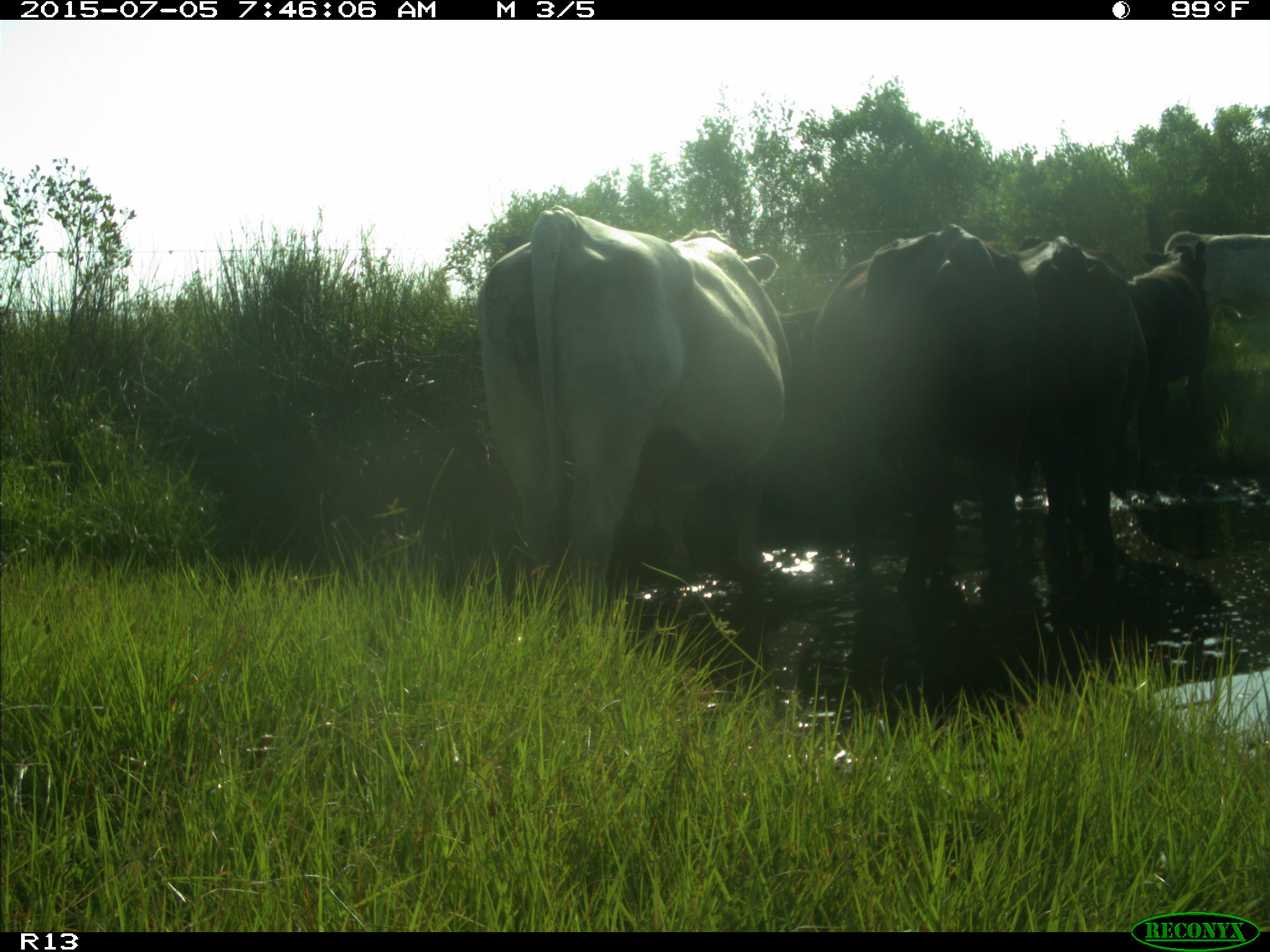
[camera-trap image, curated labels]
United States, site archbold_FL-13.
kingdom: Animalia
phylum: Chordata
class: Mammalia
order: Artiodactyla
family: Bovidae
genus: Bos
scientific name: Bos taurus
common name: domestic cow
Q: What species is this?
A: Bos taurus (domestic cow).